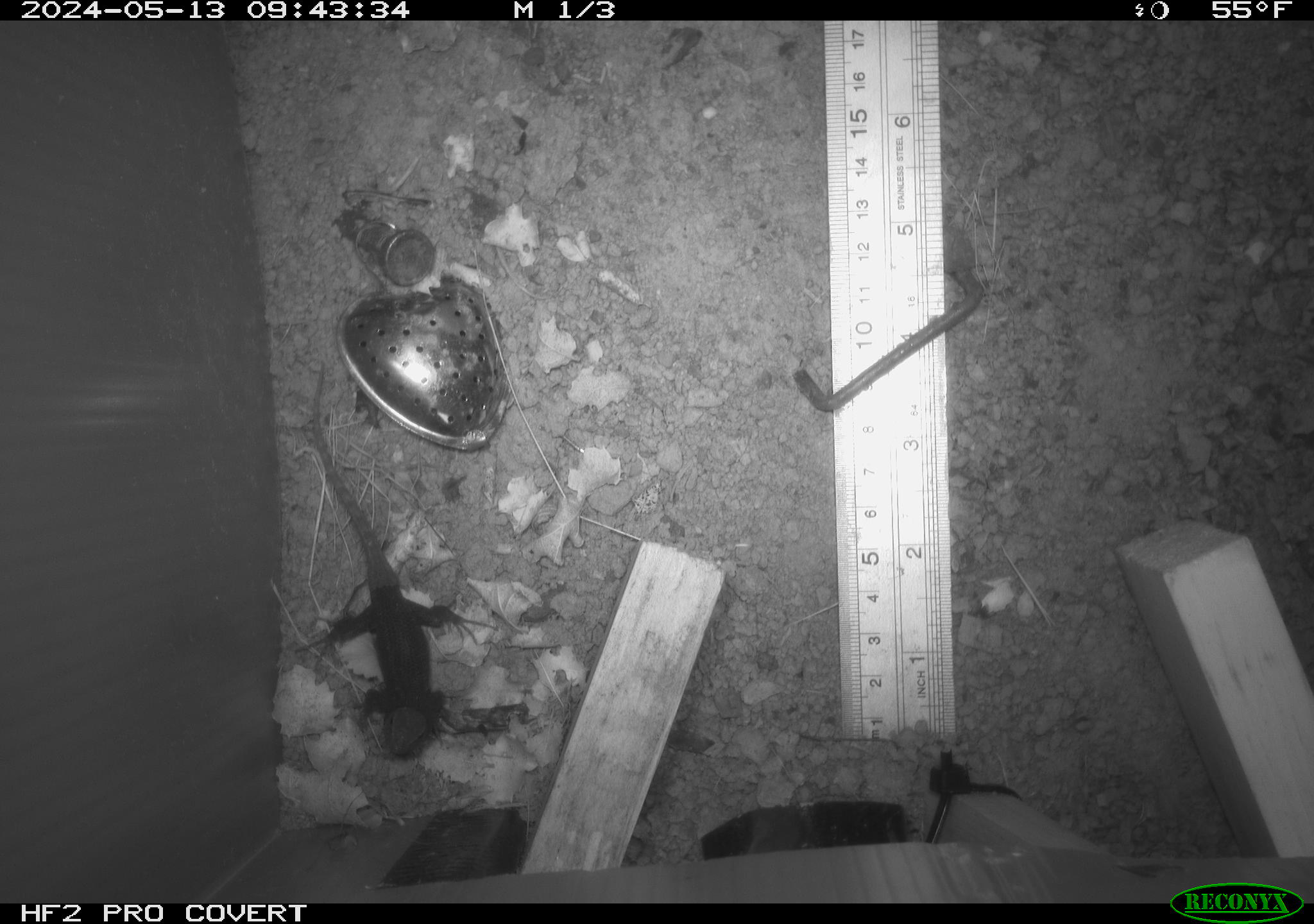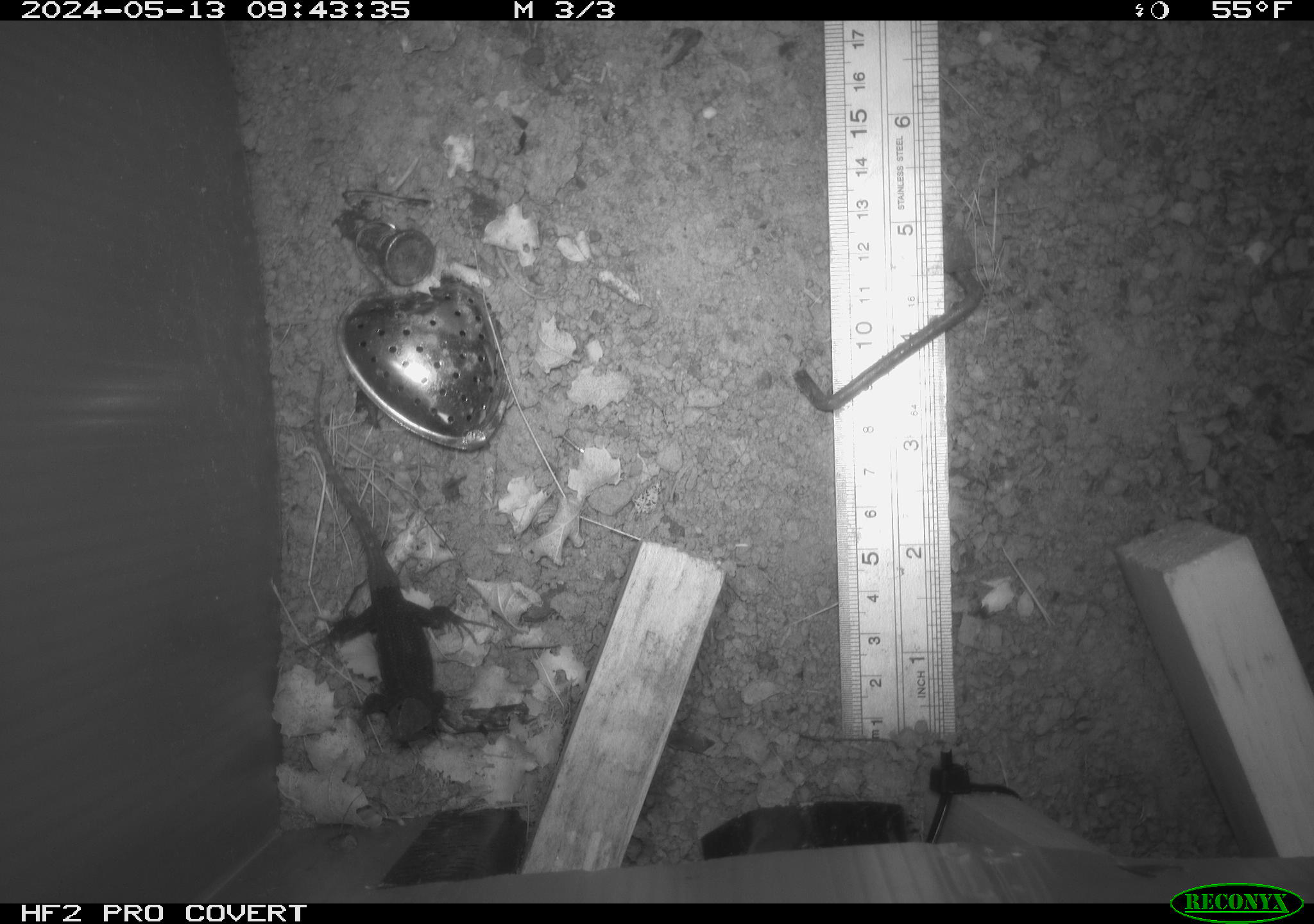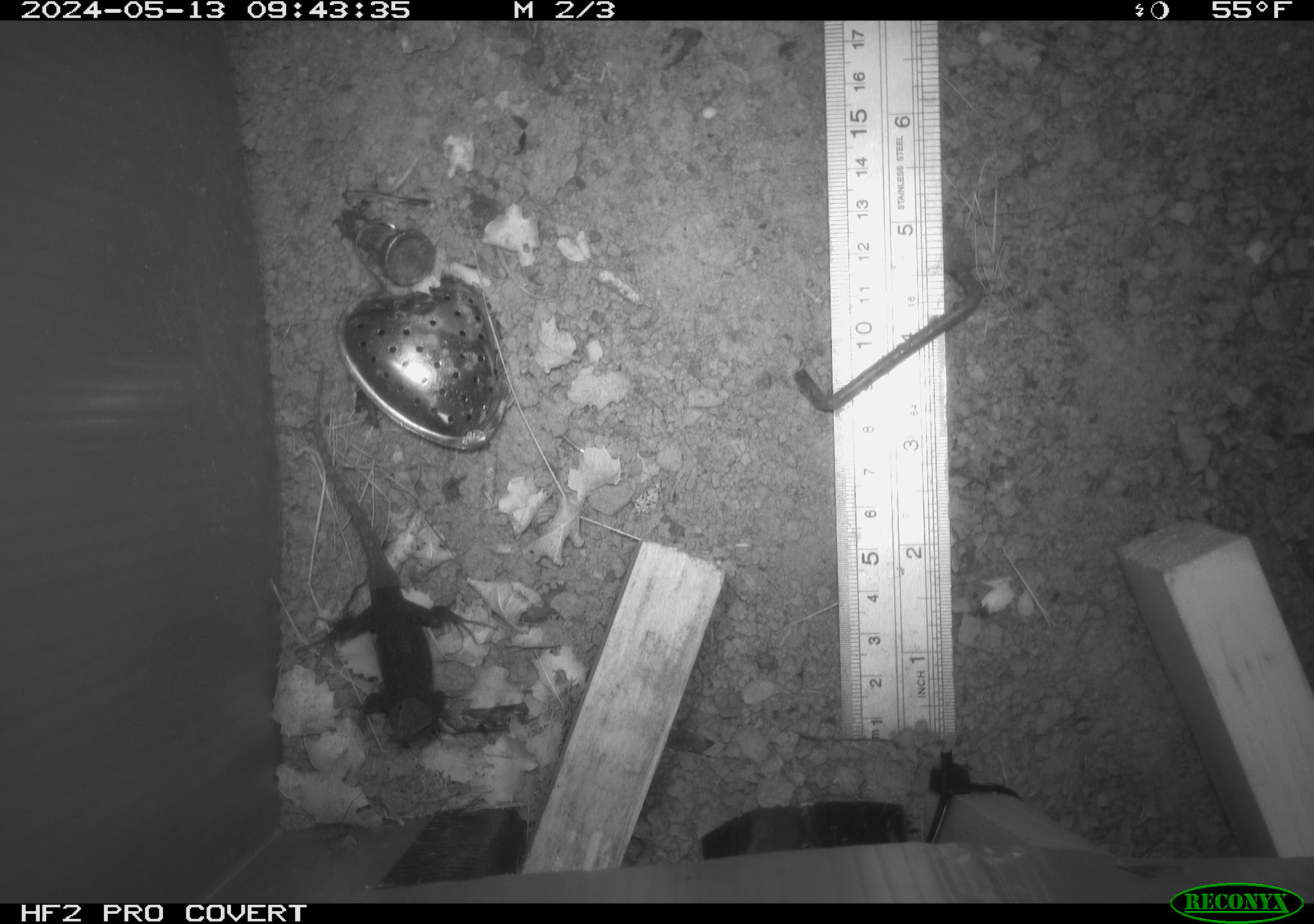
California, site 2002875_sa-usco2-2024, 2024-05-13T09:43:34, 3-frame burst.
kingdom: Animalia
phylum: Chordata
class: Reptilia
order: Squamata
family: Phrynosomatidae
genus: Sceloporus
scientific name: Sceloporus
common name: spiny lizards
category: sceloporus species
Sceloporus species (spiny lizards) (Sceloporus).